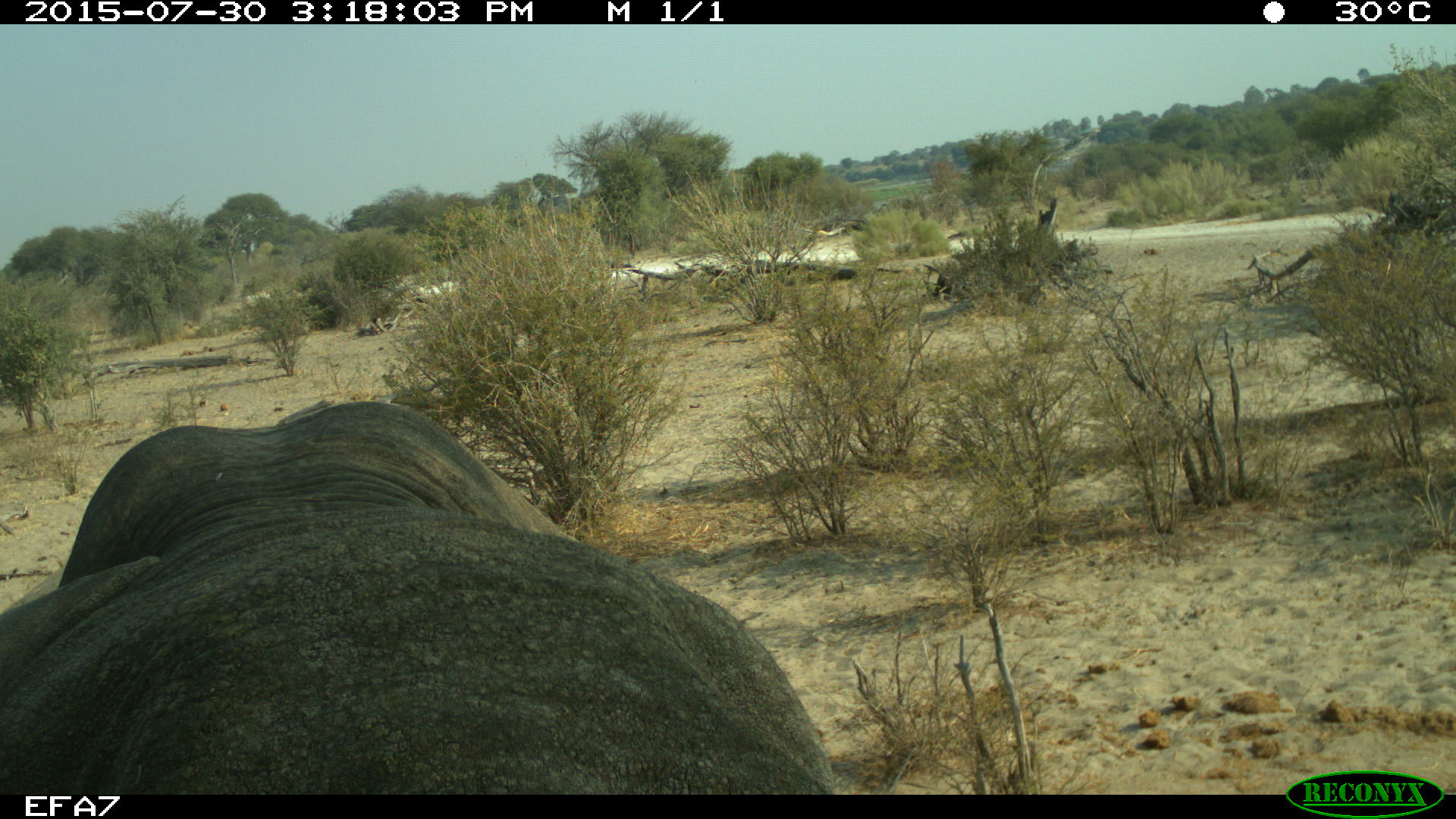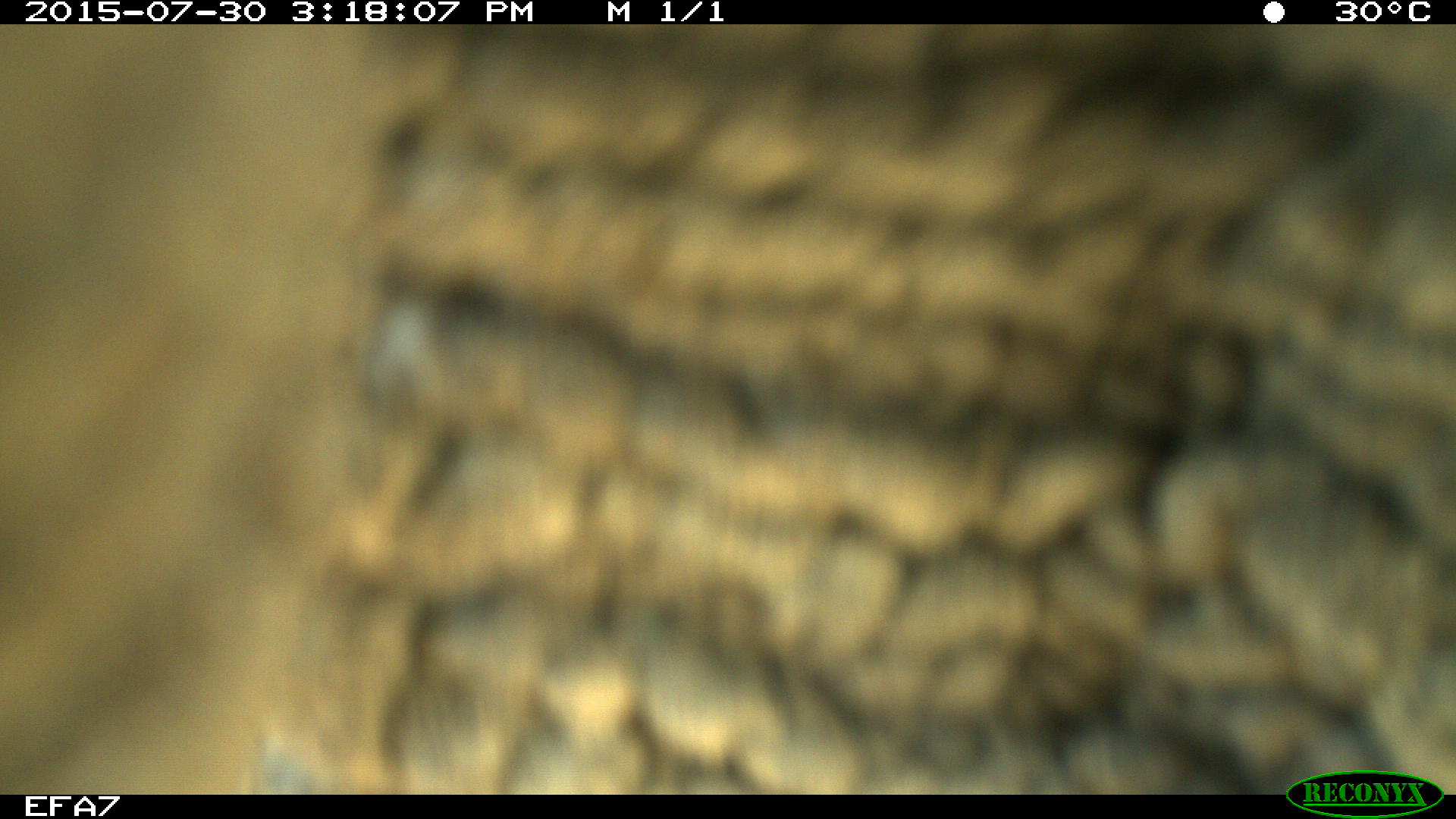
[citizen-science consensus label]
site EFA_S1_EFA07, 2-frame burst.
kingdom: Animalia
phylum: Chordata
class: Mammalia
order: Proboscidea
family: Elephantidae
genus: Loxodonta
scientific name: Loxodonta africana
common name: african bush elephant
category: elephant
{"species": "elephant (african bush elephant) (Loxodonta africana)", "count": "1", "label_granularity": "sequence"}